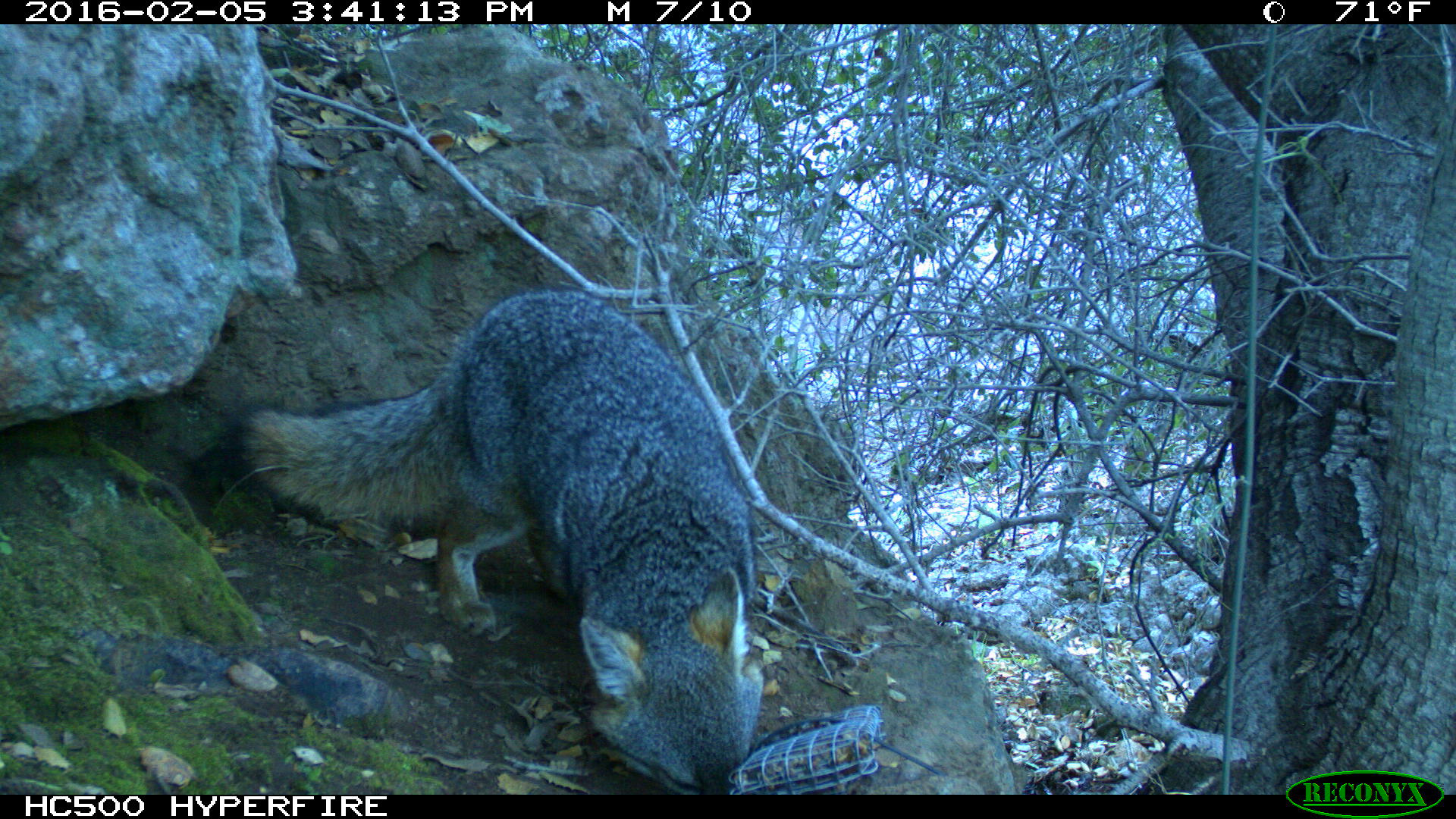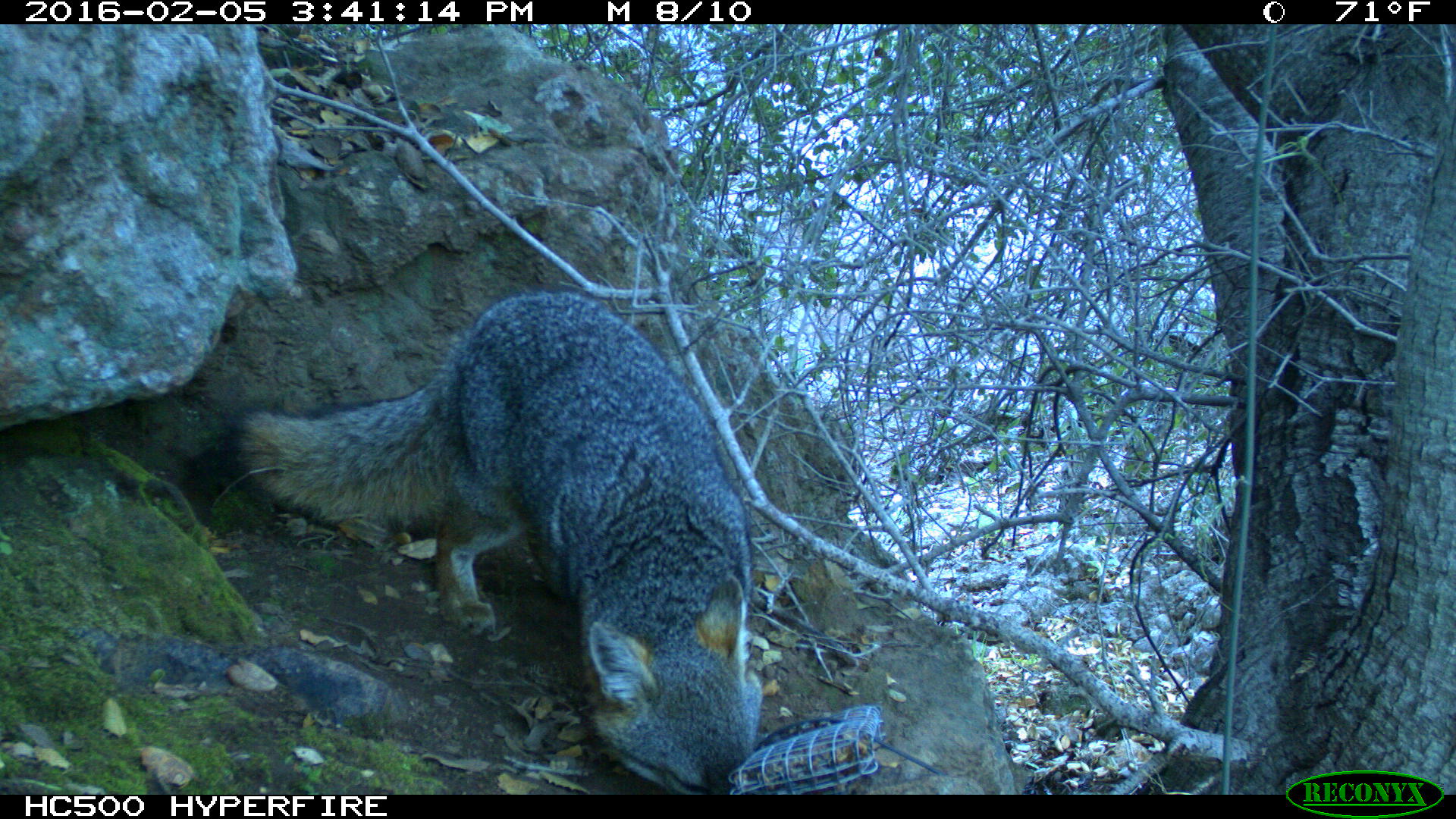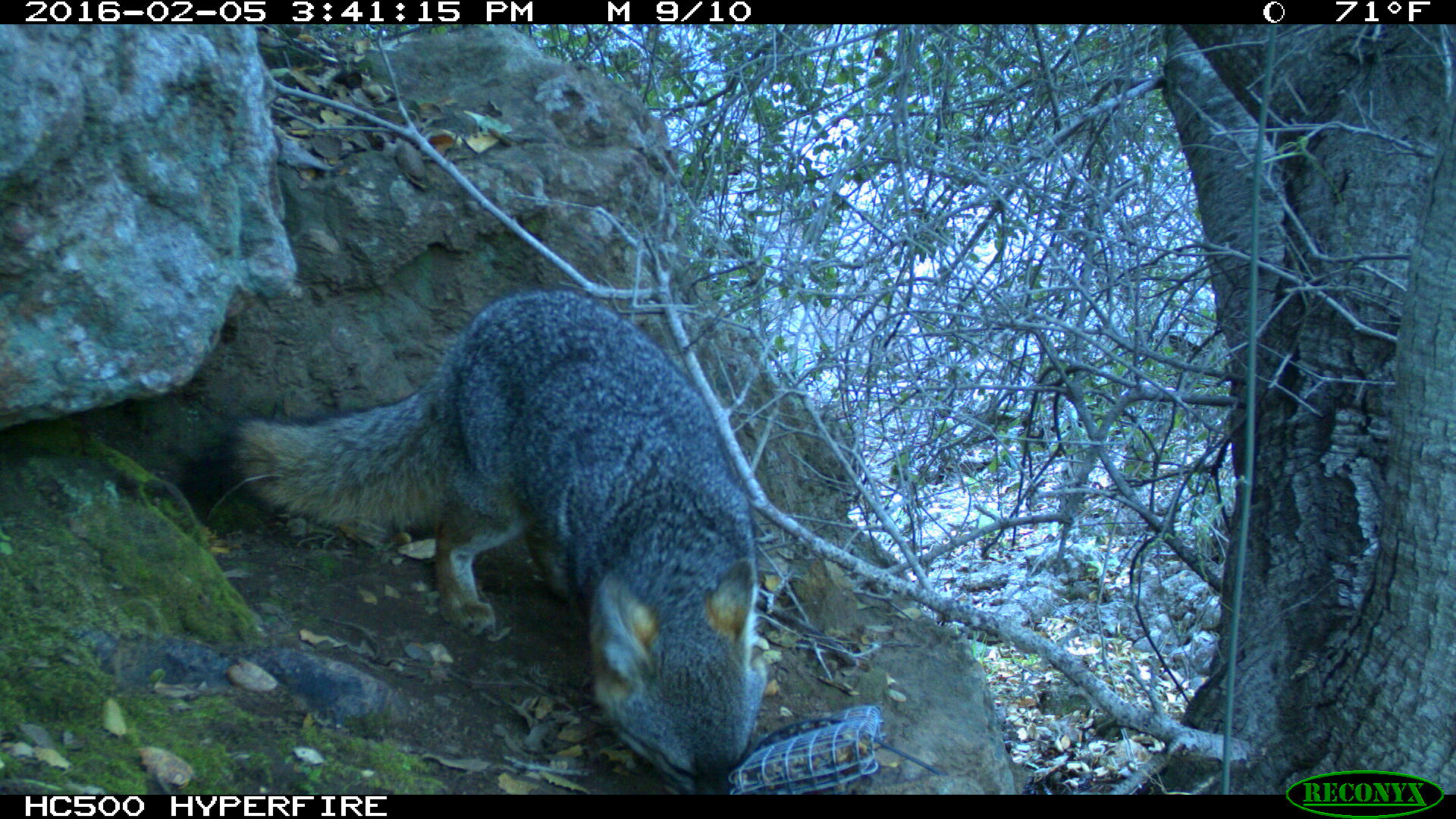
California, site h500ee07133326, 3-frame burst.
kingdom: Animalia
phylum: Chordata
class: Mammalia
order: Carnivora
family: Canidae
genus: Urocyon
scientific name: Urocyon littoralis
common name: island fox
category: fox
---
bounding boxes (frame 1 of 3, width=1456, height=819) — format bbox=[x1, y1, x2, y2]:
fox: bbox=[219, 286, 766, 793]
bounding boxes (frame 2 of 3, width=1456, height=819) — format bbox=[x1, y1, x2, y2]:
fox: bbox=[221, 291, 762, 794]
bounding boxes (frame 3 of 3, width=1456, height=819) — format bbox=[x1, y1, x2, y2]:
fox: bbox=[179, 288, 767, 794]